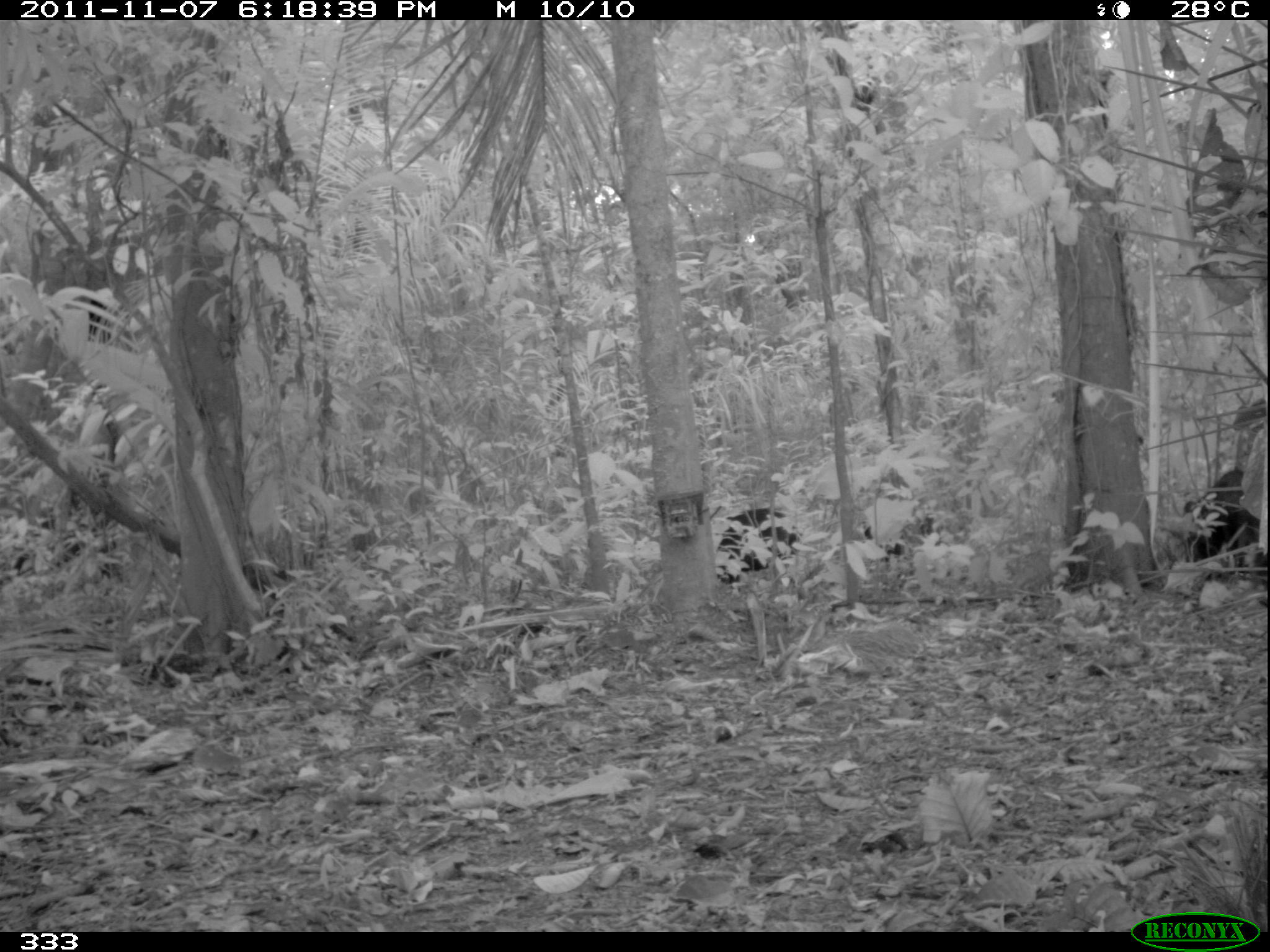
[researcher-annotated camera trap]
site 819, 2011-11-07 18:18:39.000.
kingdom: Animalia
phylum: Chordata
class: Mammalia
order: Artiodactyla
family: Tayassuidae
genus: Tayassu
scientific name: Tayassu pecari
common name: white-lipped peccary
Tayassu pecari (white-lipped peccary).